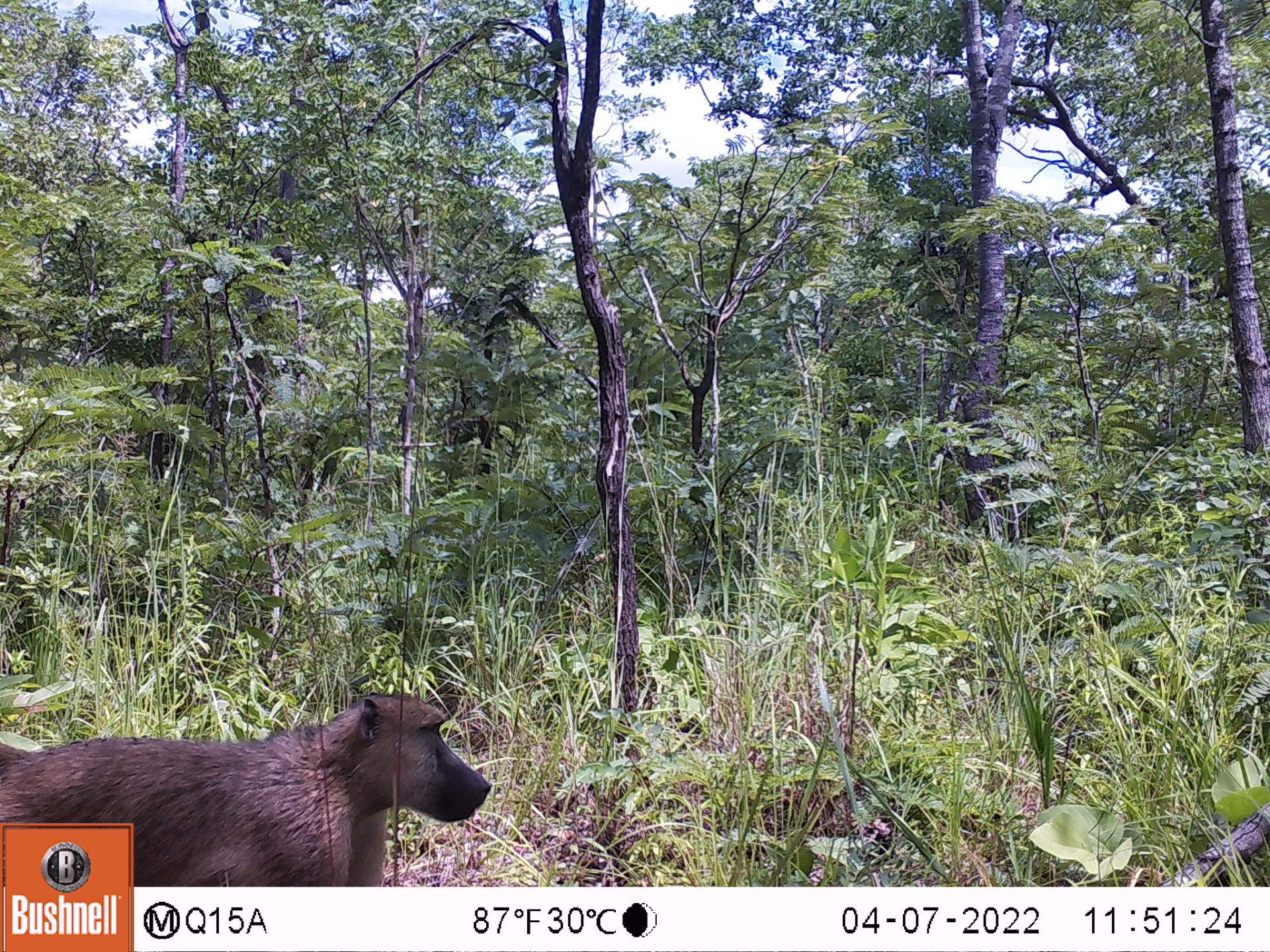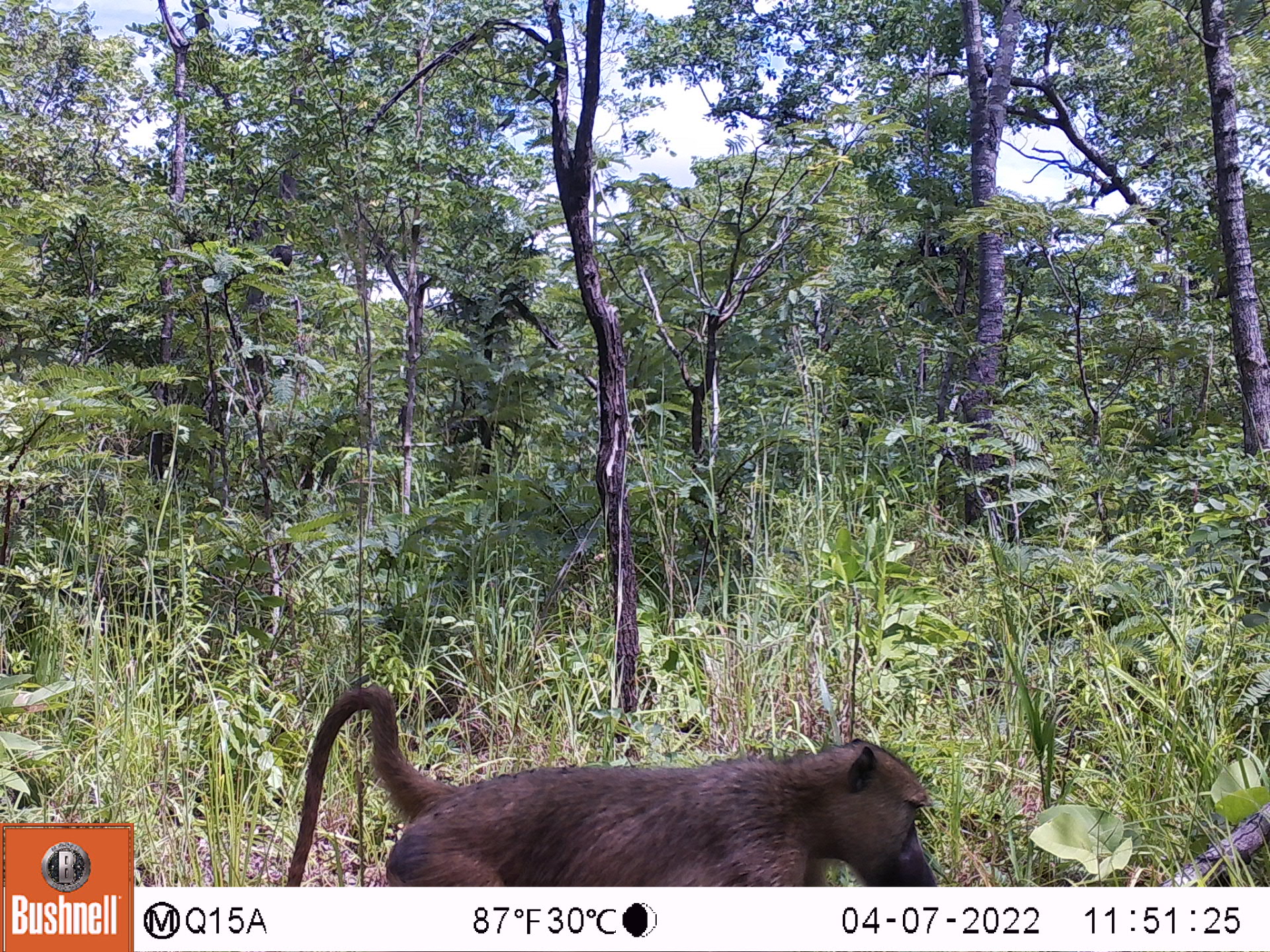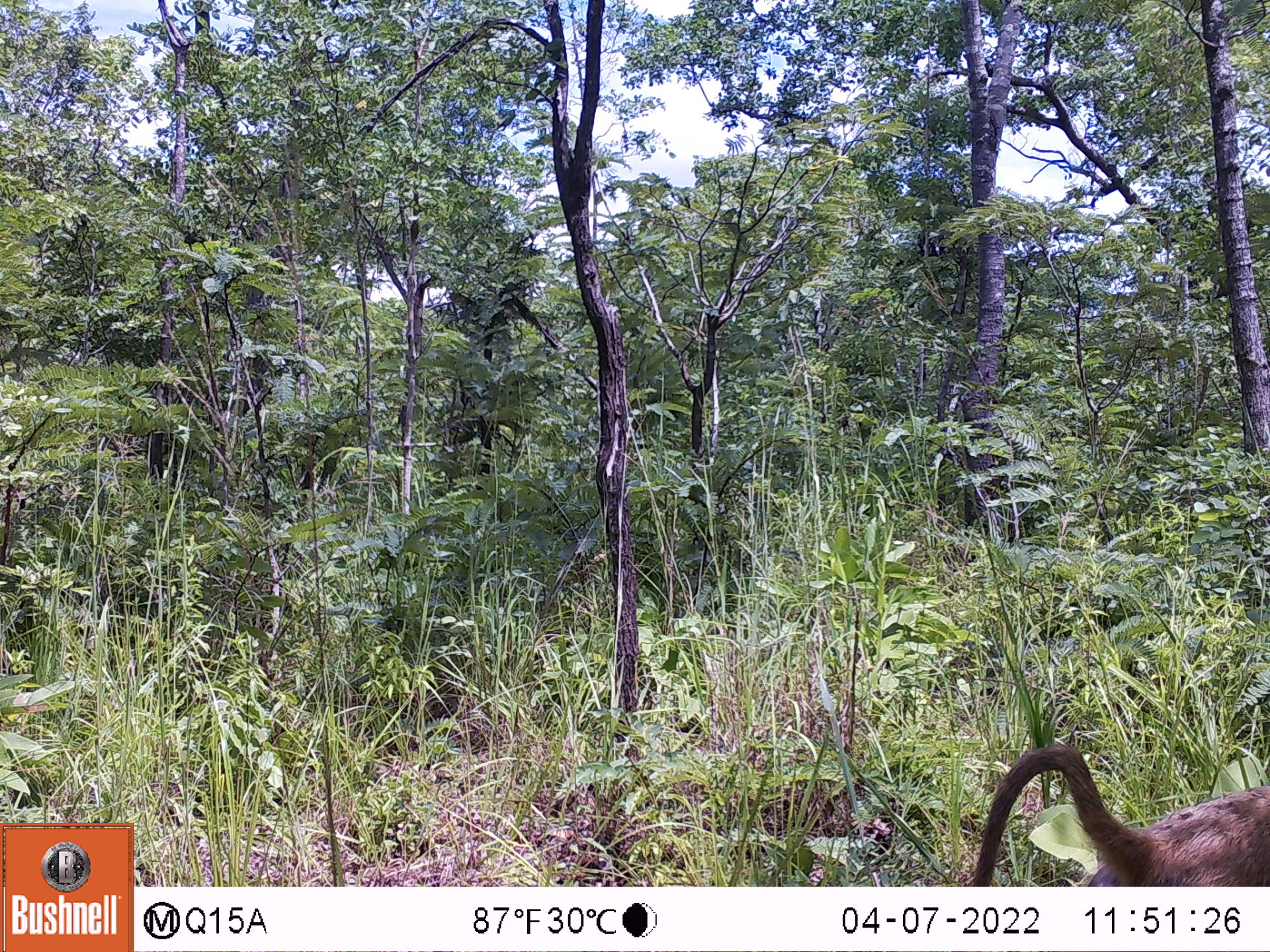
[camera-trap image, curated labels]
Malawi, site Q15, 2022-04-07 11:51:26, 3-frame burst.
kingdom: Animalia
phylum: Chordata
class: Mammalia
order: Primates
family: Cercopithecidae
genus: Papio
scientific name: Papio cynocephalus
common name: yellow baboon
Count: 1.